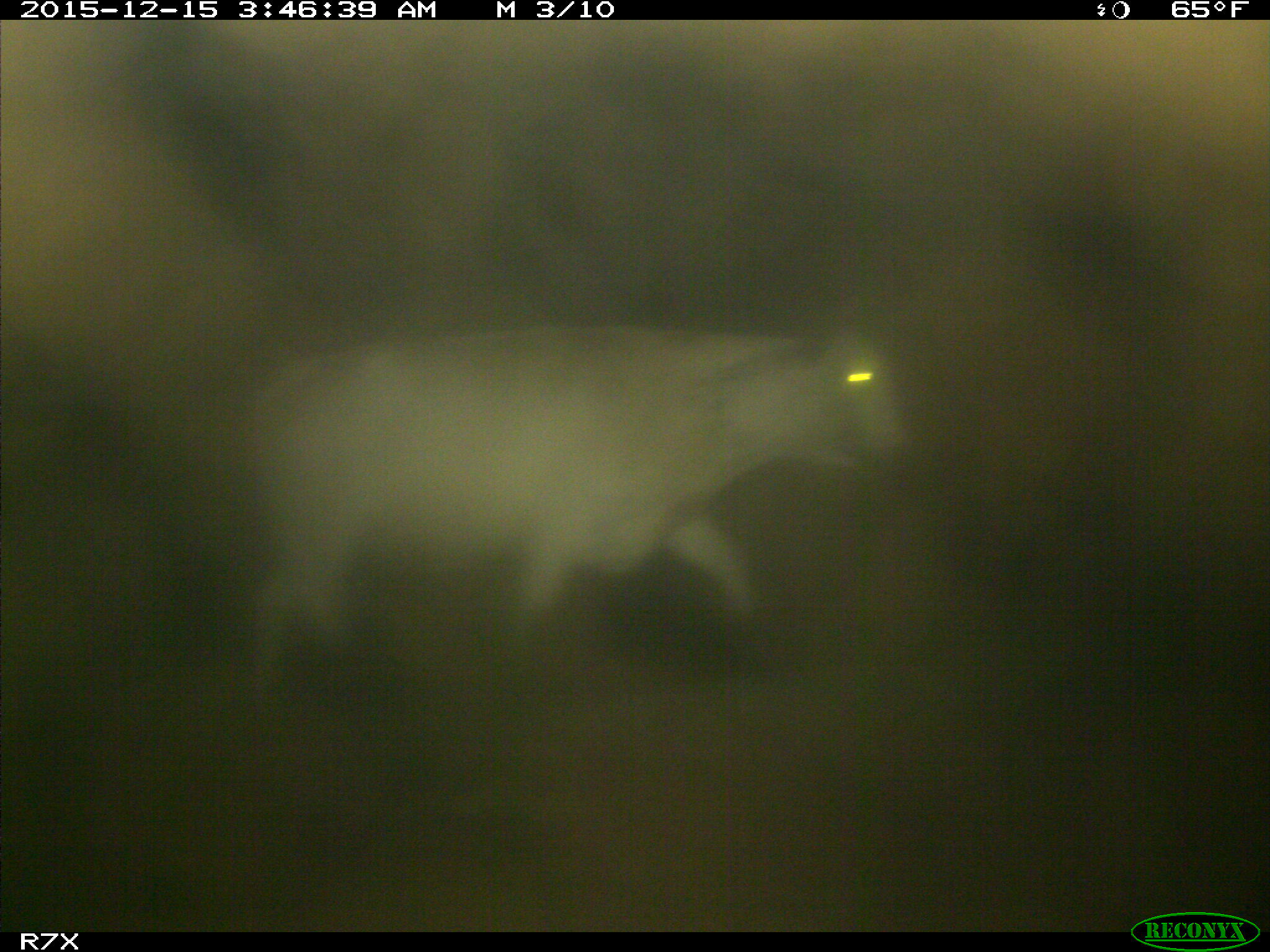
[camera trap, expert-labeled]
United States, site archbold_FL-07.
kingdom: Animalia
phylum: Chordata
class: Mammalia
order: Artiodactyla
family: Bovidae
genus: Bos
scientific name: Bos taurus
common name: domestic cow